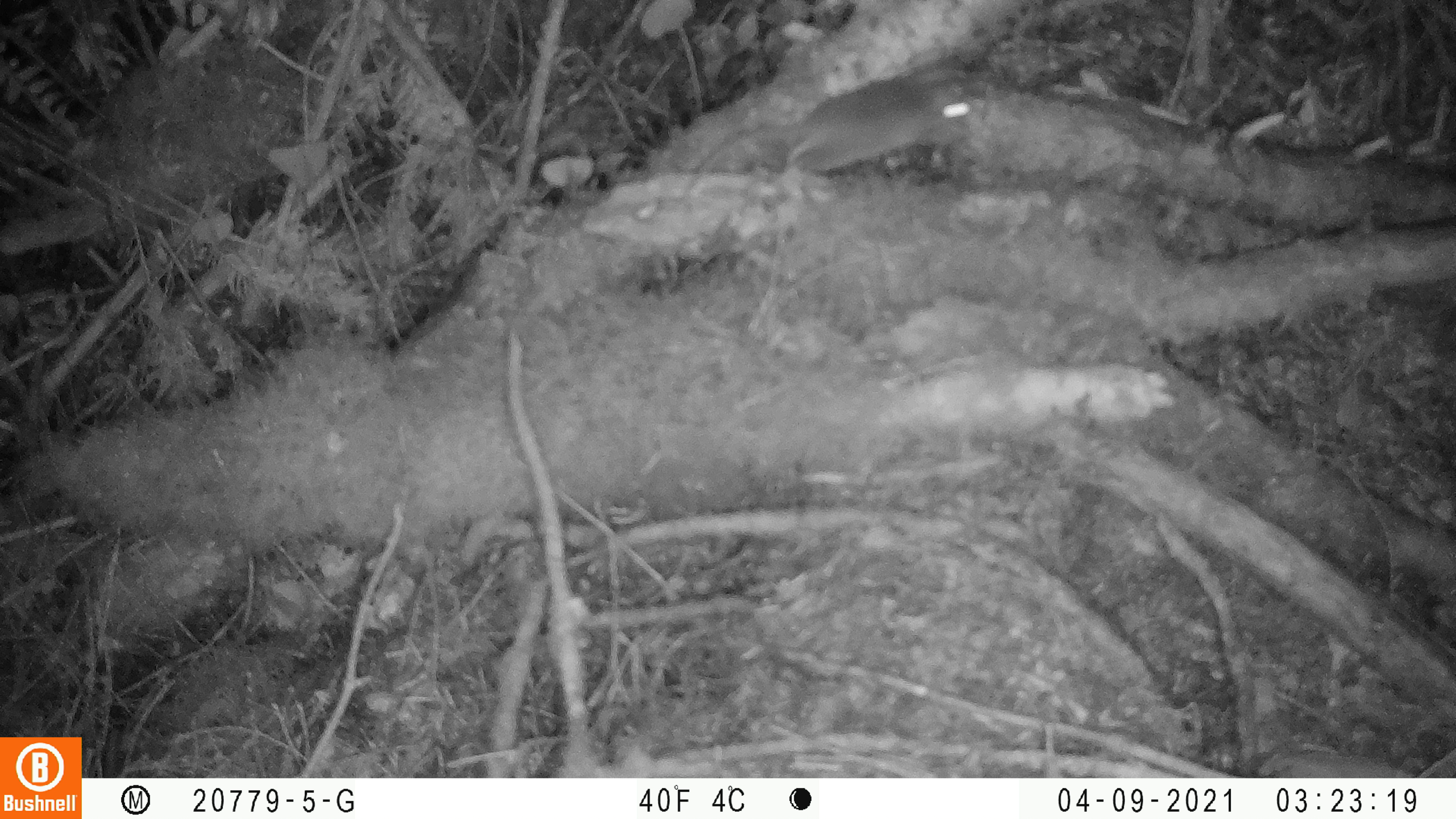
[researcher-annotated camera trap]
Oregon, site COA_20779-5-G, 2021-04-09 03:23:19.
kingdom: Animalia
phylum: Chordata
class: Mammalia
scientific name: Mammalia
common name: small mammal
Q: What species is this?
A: Small mammal (Mammalia).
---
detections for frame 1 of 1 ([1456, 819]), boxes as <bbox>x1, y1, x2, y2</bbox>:
small mammal: <bbox>627, 56, 1043, 249</bbox>